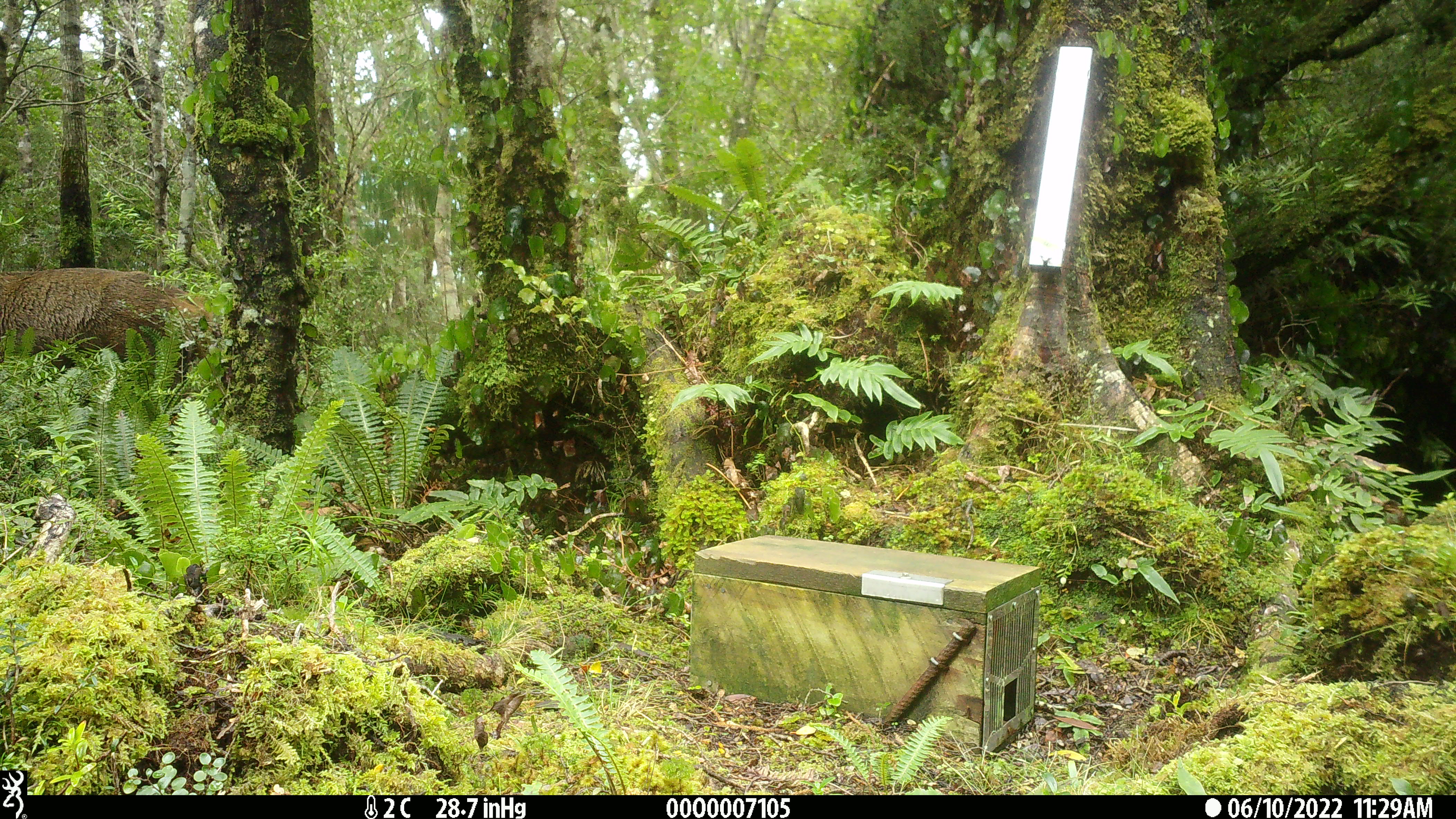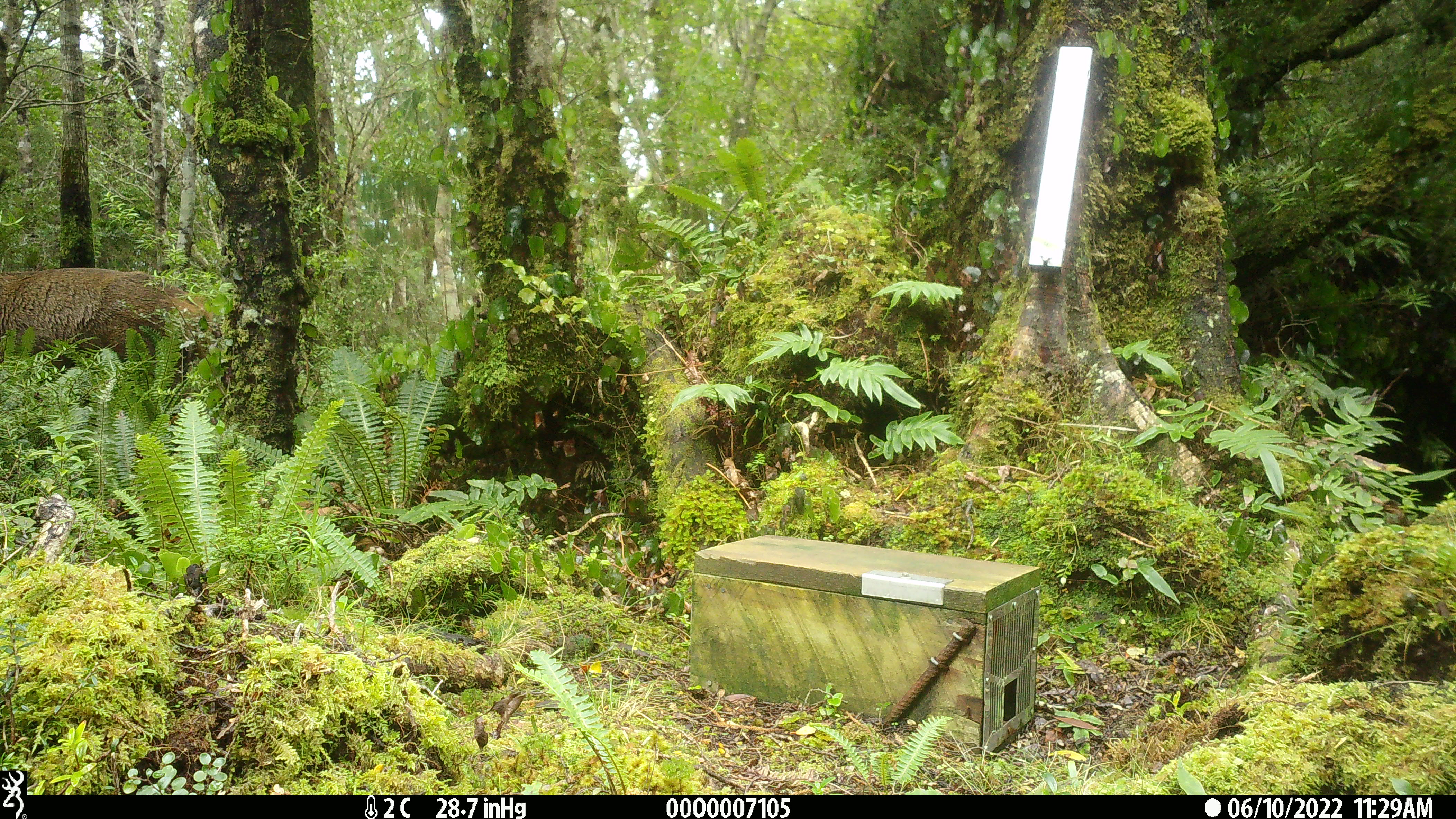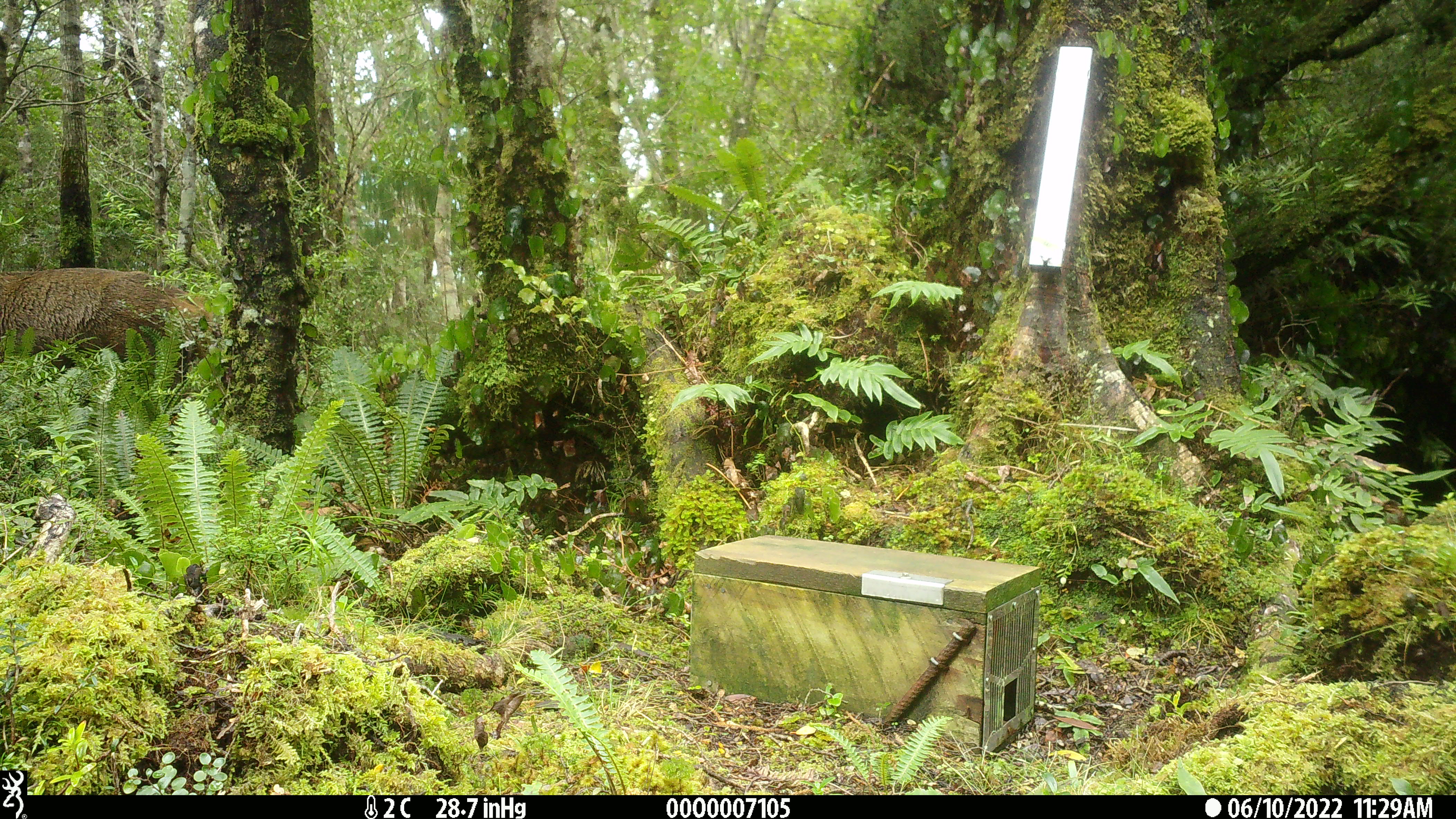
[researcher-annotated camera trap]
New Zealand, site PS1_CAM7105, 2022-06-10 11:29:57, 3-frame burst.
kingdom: Animalia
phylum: Chordata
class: Mammalia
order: Artiodactyla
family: Cervidae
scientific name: Cervidae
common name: deer